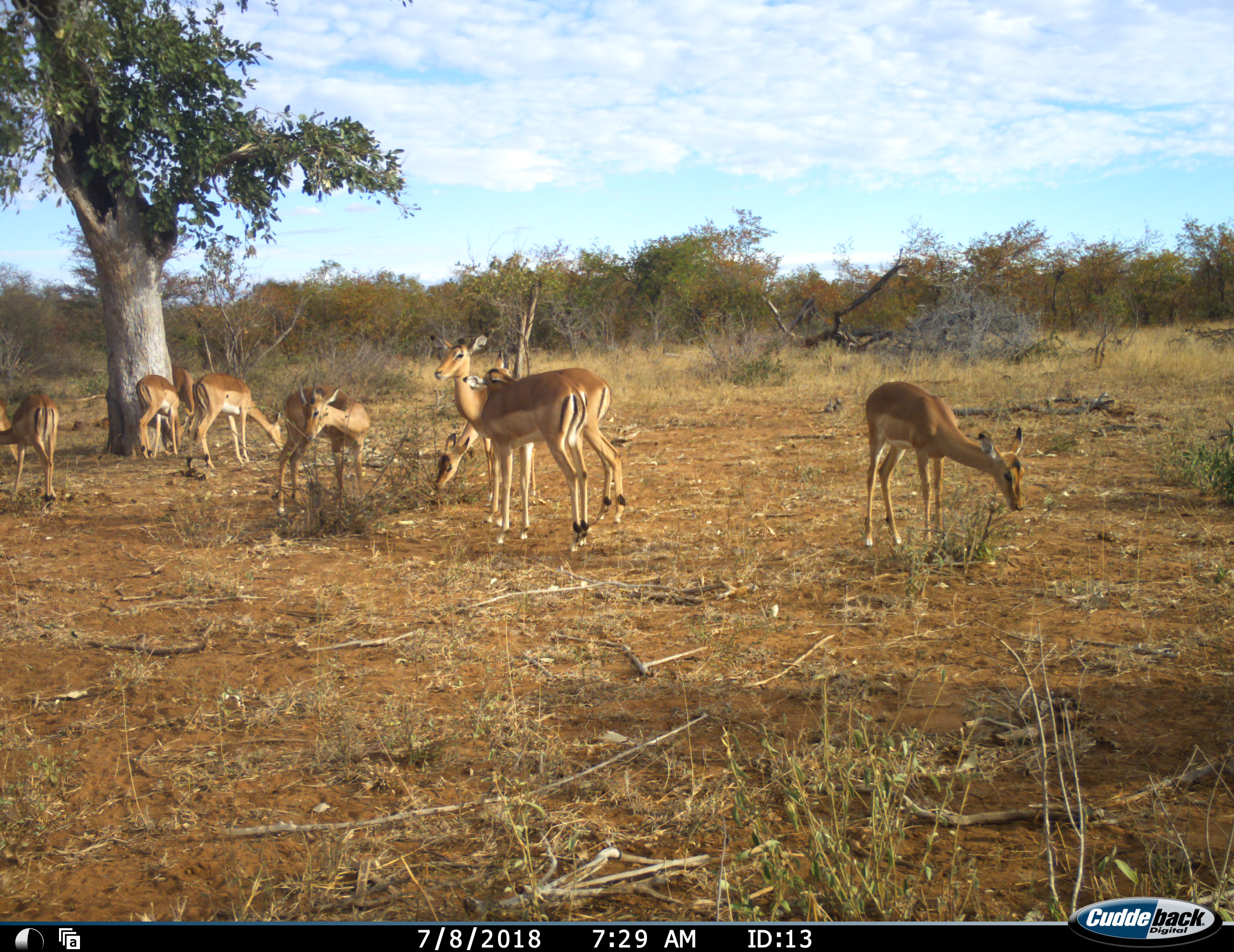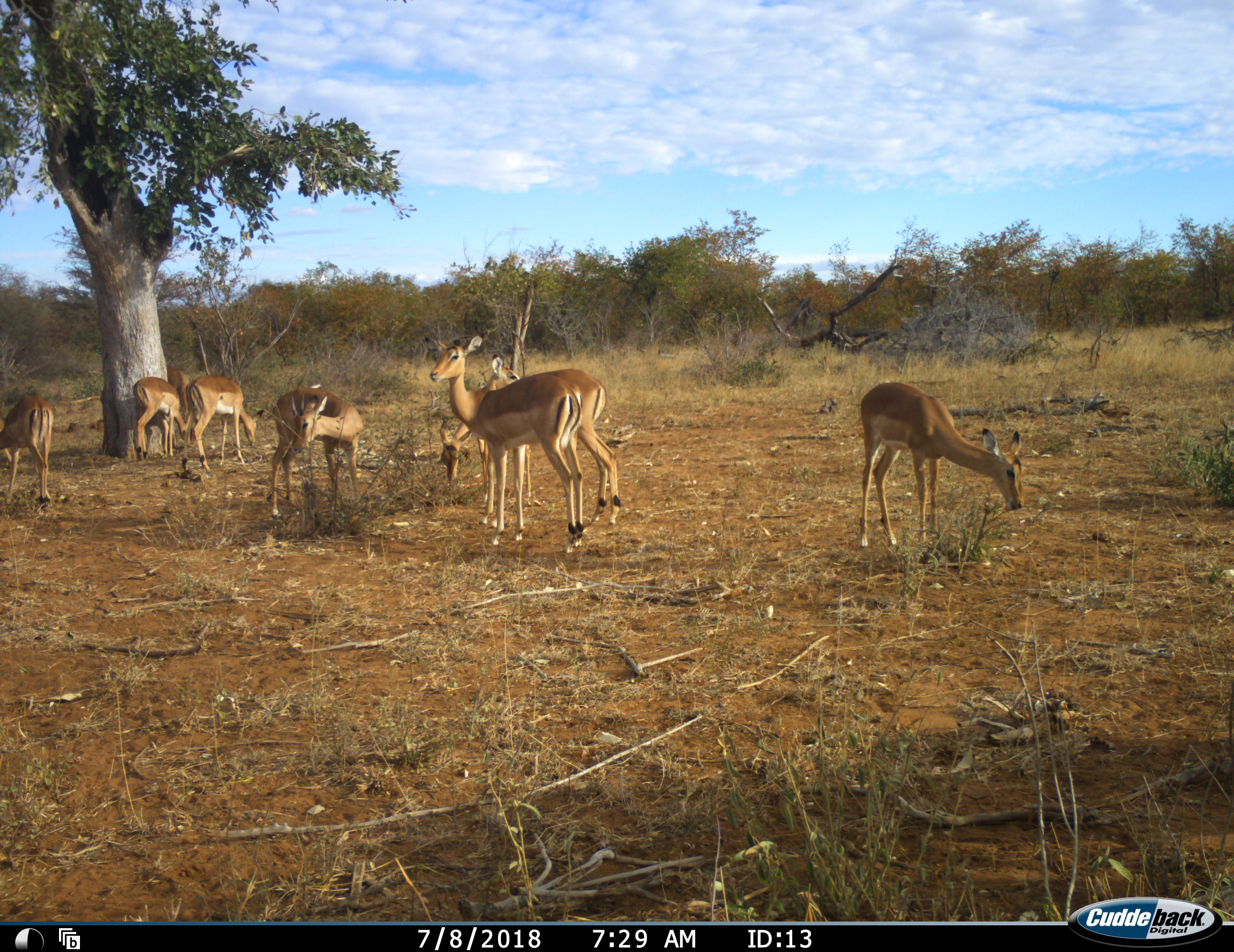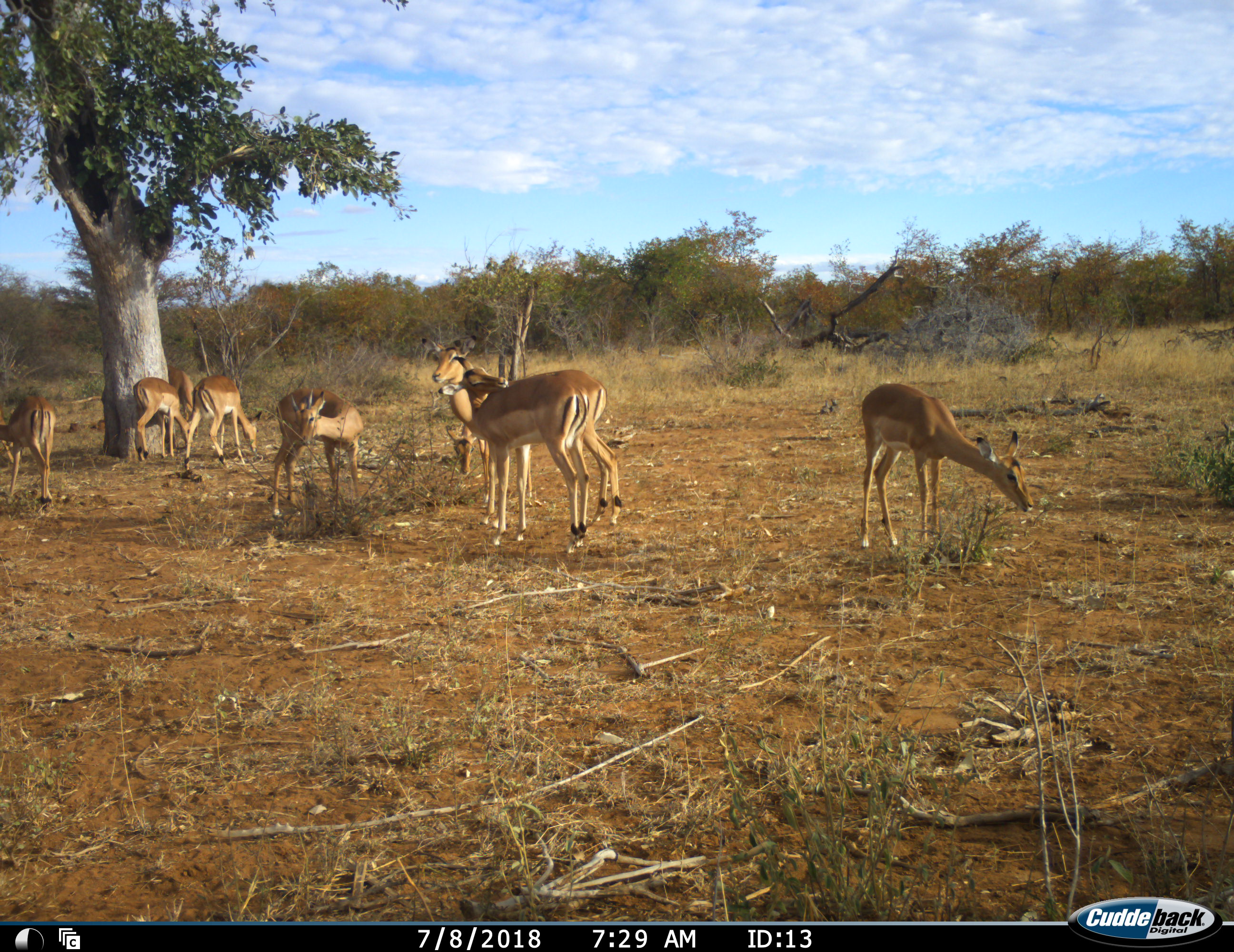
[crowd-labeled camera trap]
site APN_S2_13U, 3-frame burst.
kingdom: Animalia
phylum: Chordata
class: Mammalia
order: Artiodactyla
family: Bovidae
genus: Aepyceros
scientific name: Aepyceros melampus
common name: impala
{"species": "impala (Aepyceros melampus)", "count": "8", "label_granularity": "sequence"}